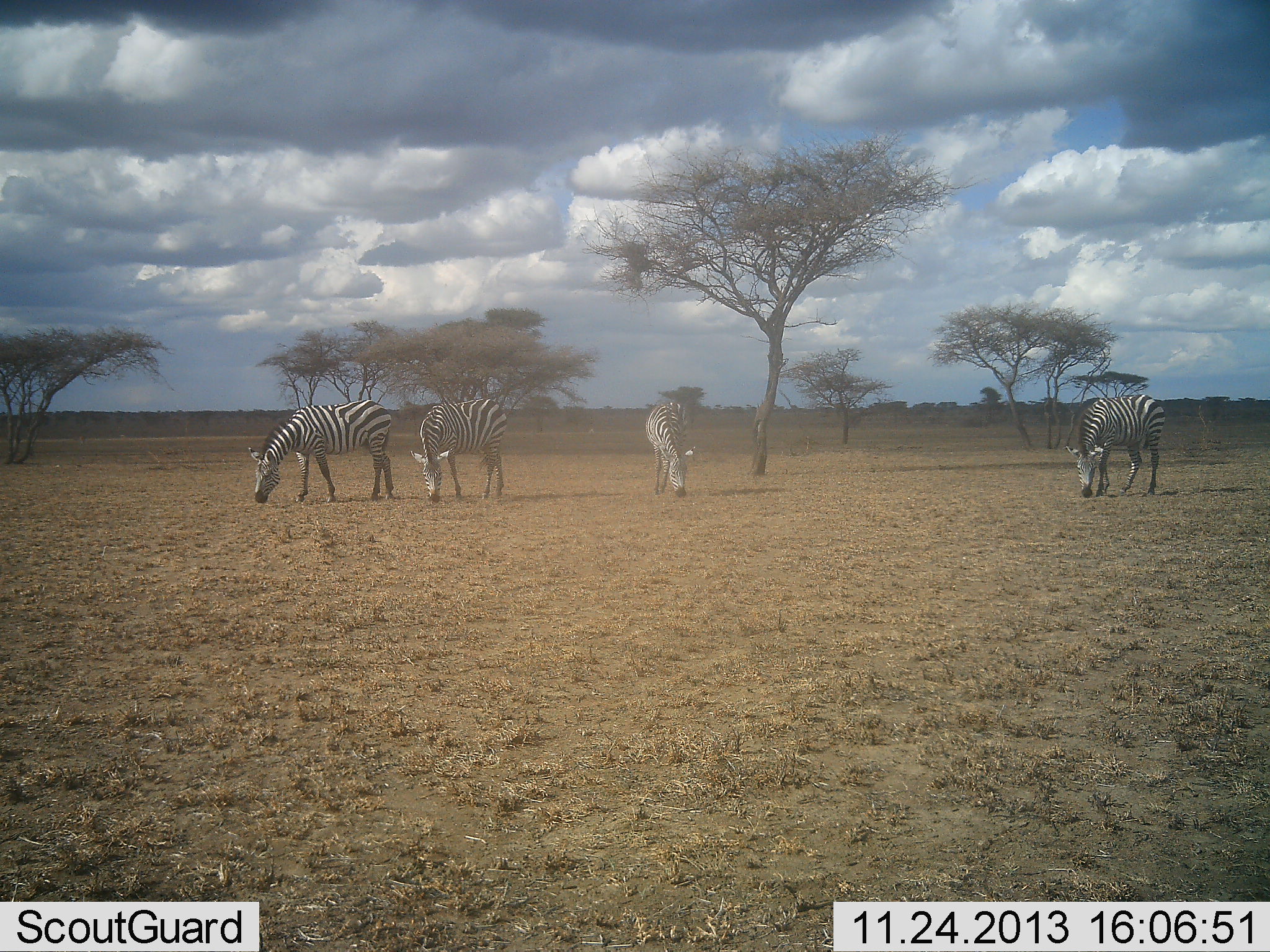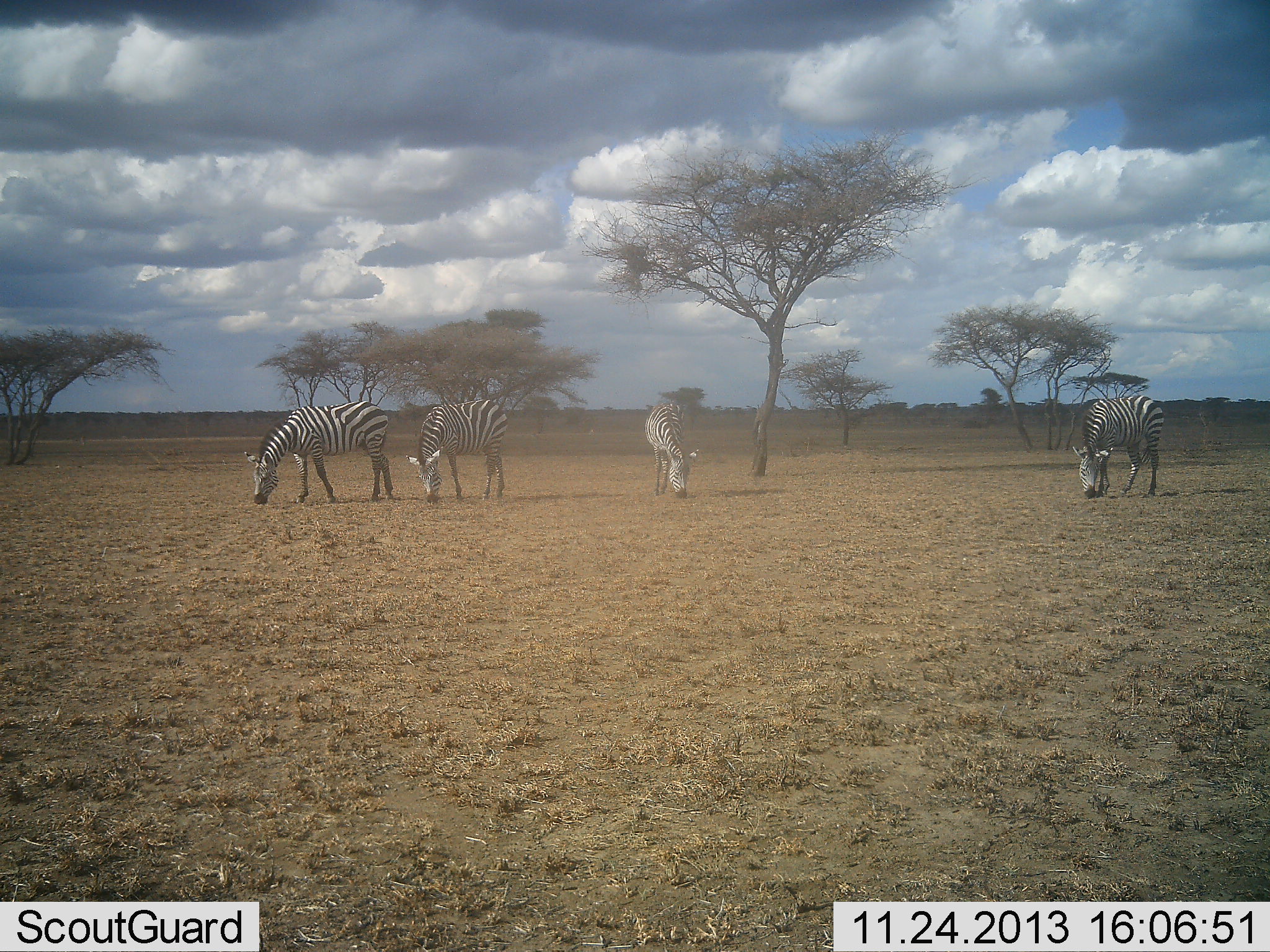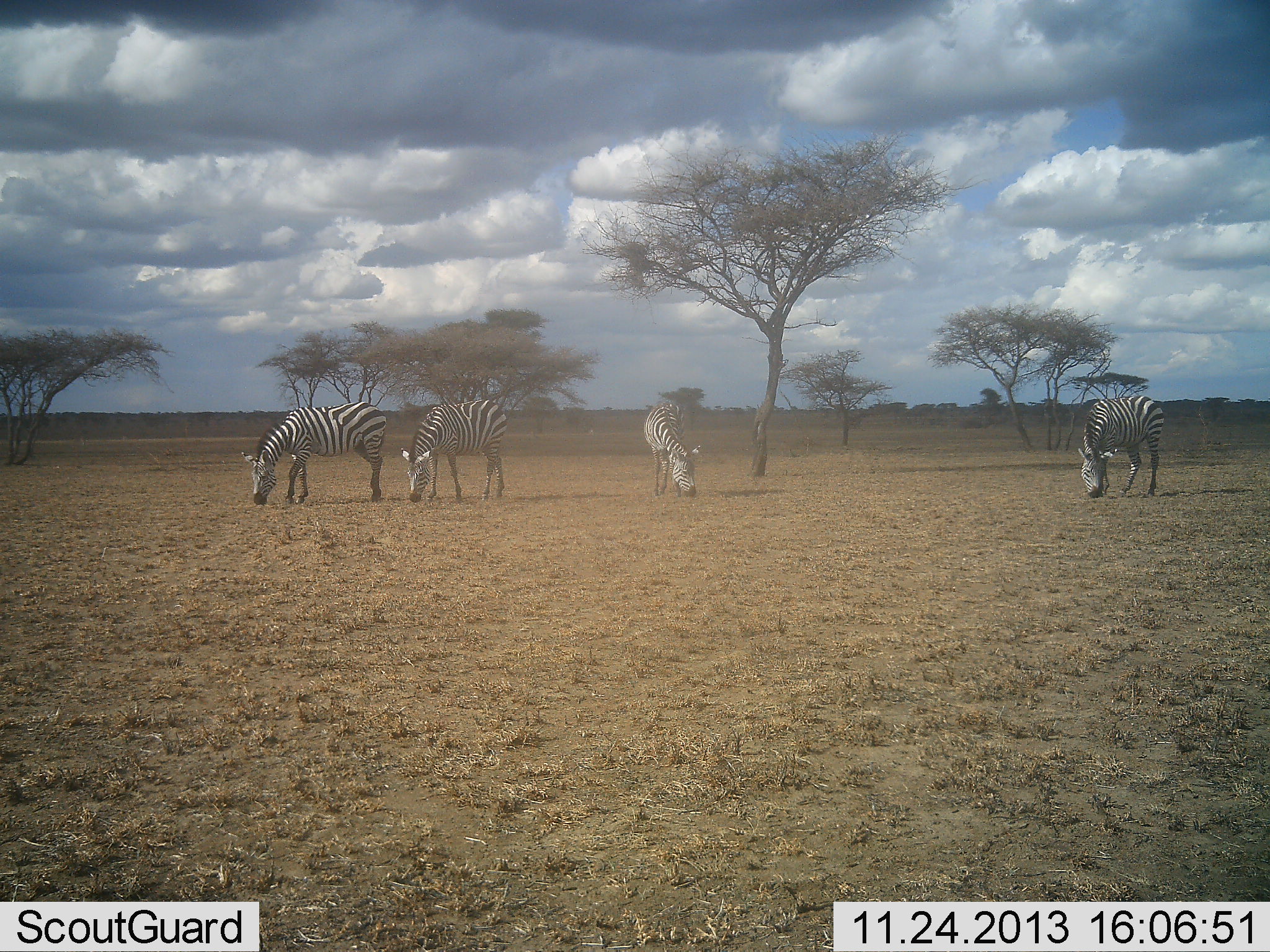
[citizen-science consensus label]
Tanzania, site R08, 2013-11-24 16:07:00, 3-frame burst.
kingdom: Animalia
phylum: Chordata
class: Mammalia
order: Perissodactyla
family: Equidae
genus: Equus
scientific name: Equus quagga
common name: plains zebra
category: zebra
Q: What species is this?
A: Zebra (plains zebra) (Equus quagga).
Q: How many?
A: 4.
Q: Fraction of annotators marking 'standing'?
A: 0%.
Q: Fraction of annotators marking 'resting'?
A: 0%.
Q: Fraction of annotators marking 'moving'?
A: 0%.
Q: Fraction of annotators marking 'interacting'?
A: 0%.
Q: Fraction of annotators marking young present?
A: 0%.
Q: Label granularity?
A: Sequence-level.